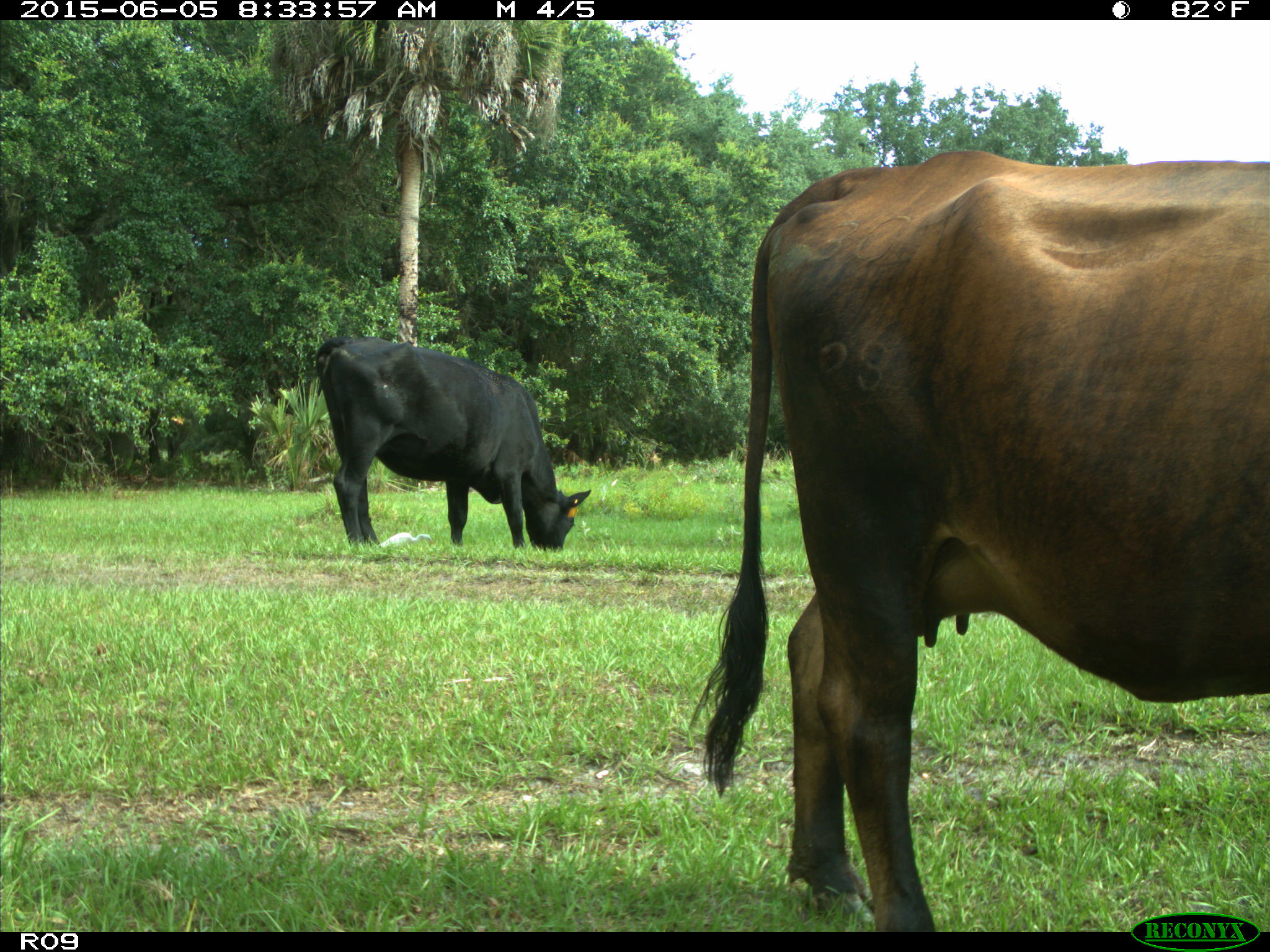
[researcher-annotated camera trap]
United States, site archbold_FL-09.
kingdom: Animalia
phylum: Chordata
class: Mammalia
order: Artiodactyla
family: Bovidae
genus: Bos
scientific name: Bos taurus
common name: domestic cow